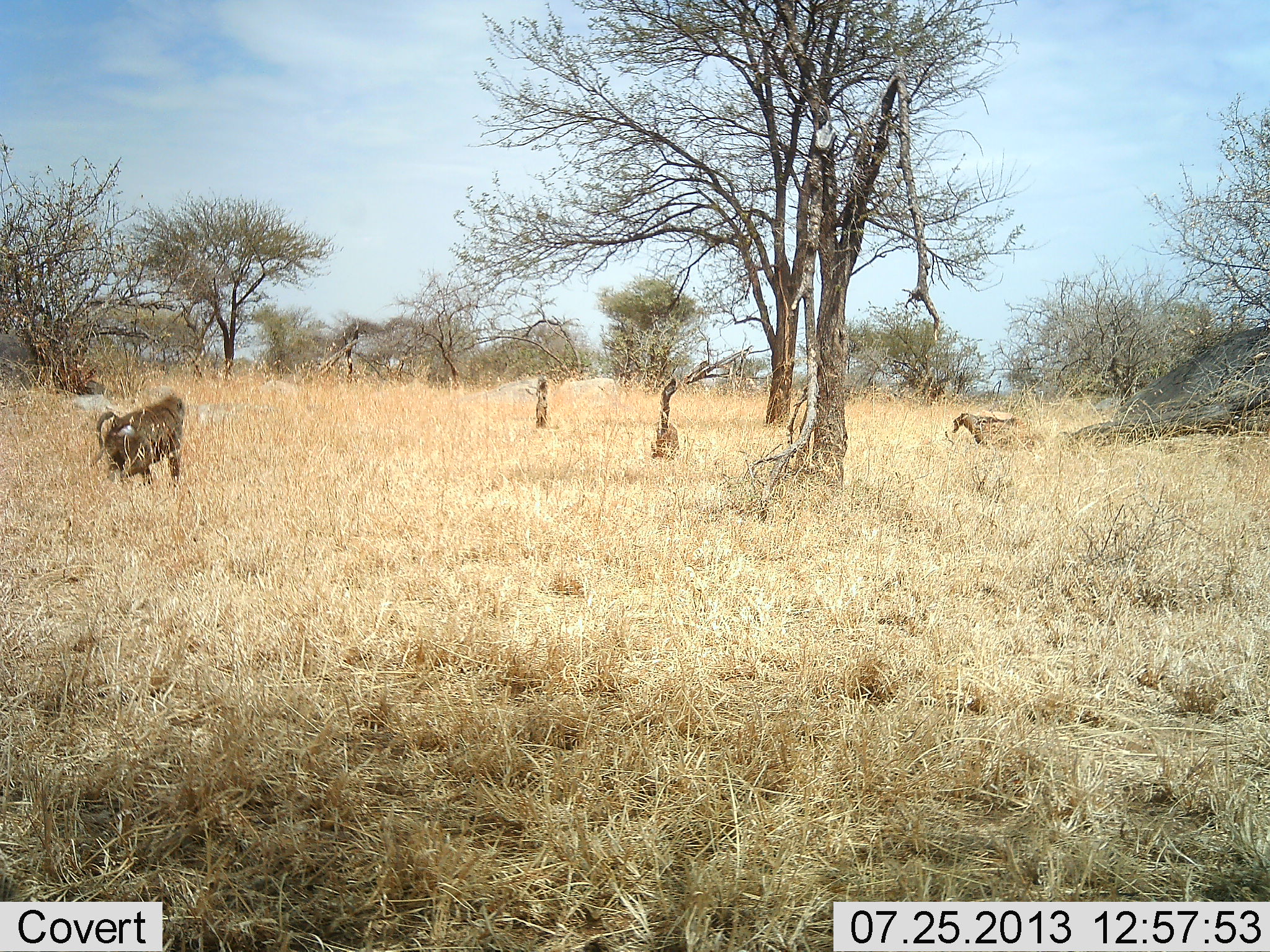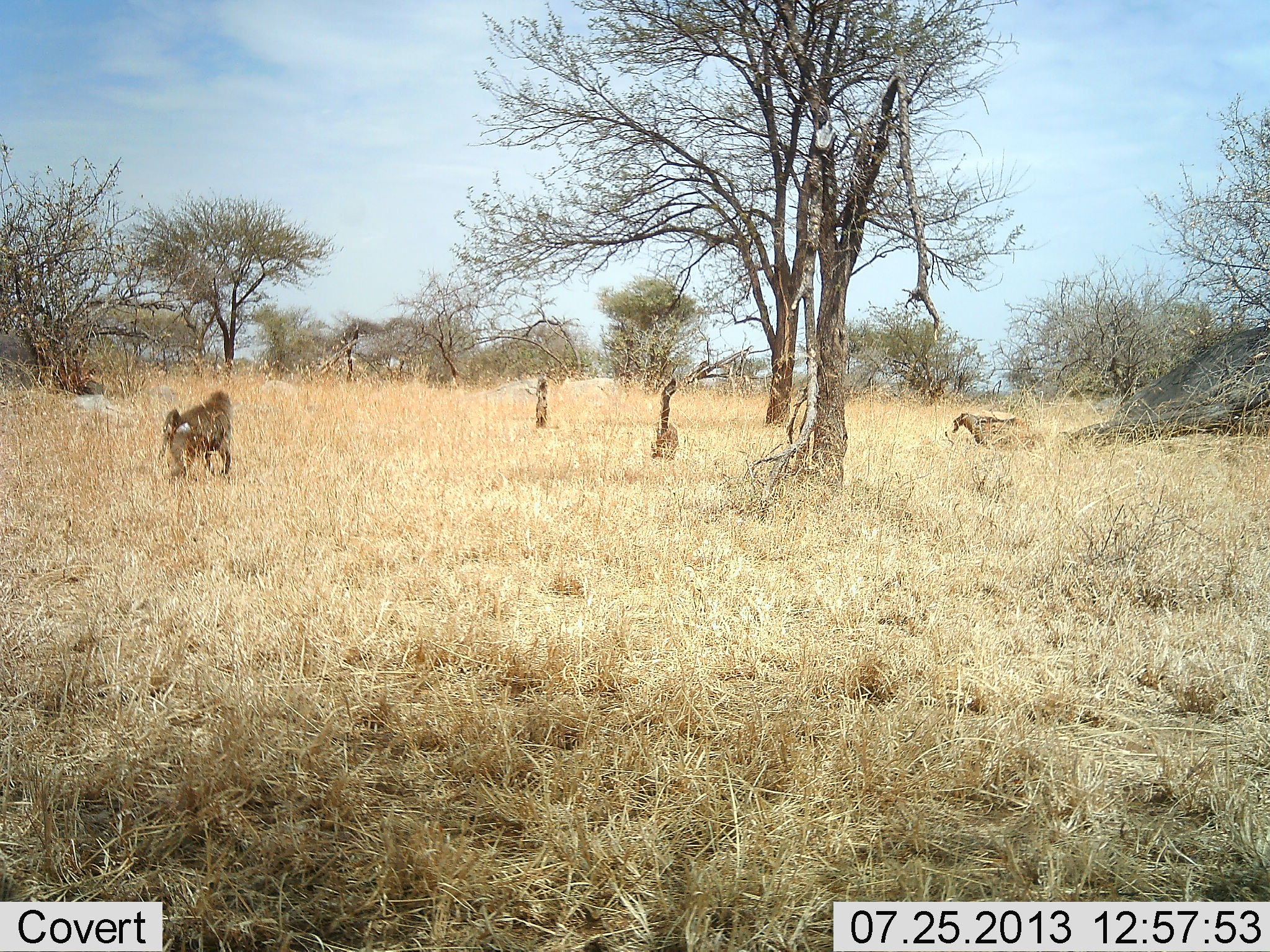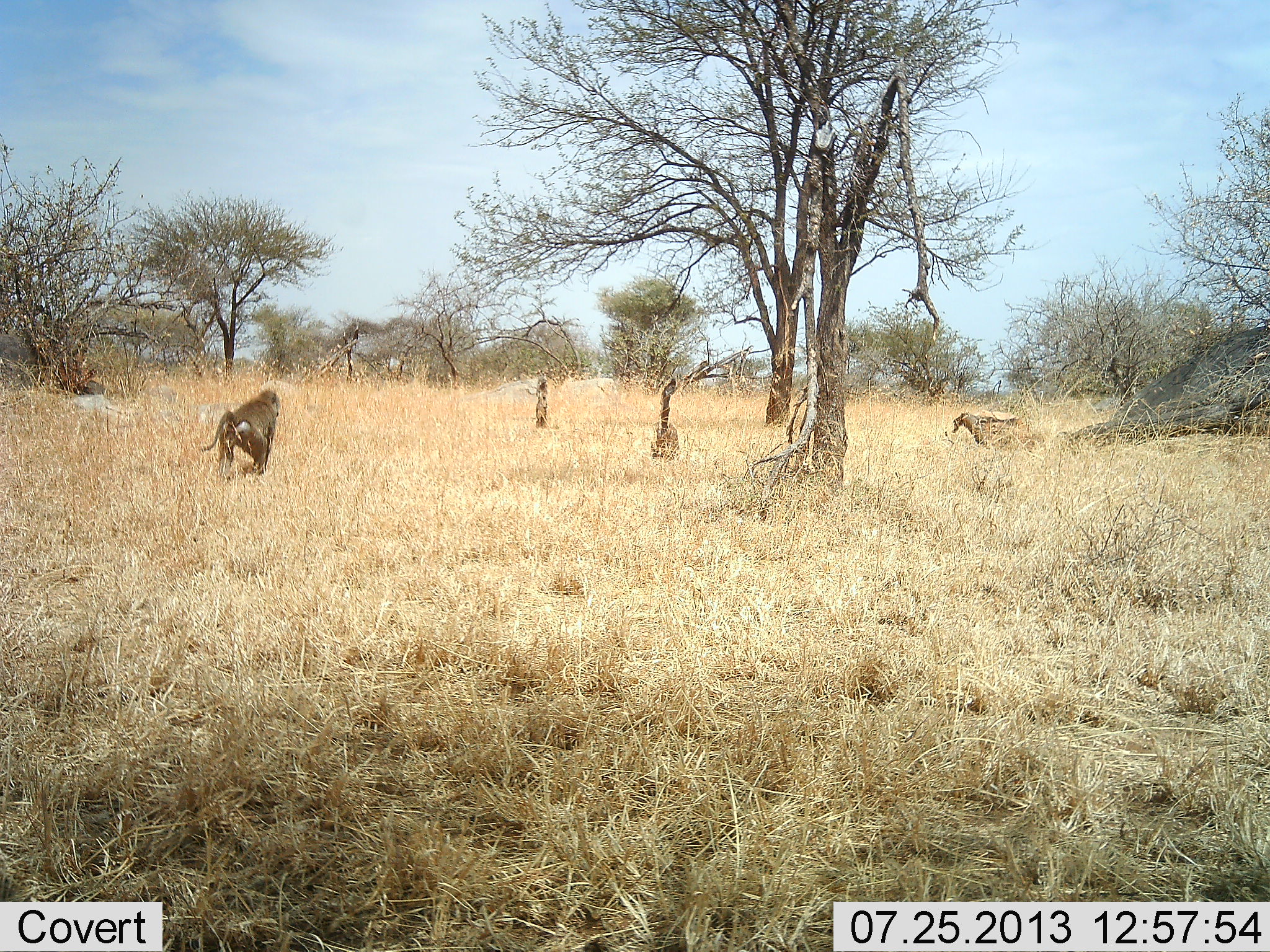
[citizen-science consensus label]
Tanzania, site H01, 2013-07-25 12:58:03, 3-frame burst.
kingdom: Animalia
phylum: Chordata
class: Mammalia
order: Primates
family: Cercopithecidae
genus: Papio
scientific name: Papio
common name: baboon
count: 1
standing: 3%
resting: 3%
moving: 100%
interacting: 0%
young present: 0%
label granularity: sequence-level